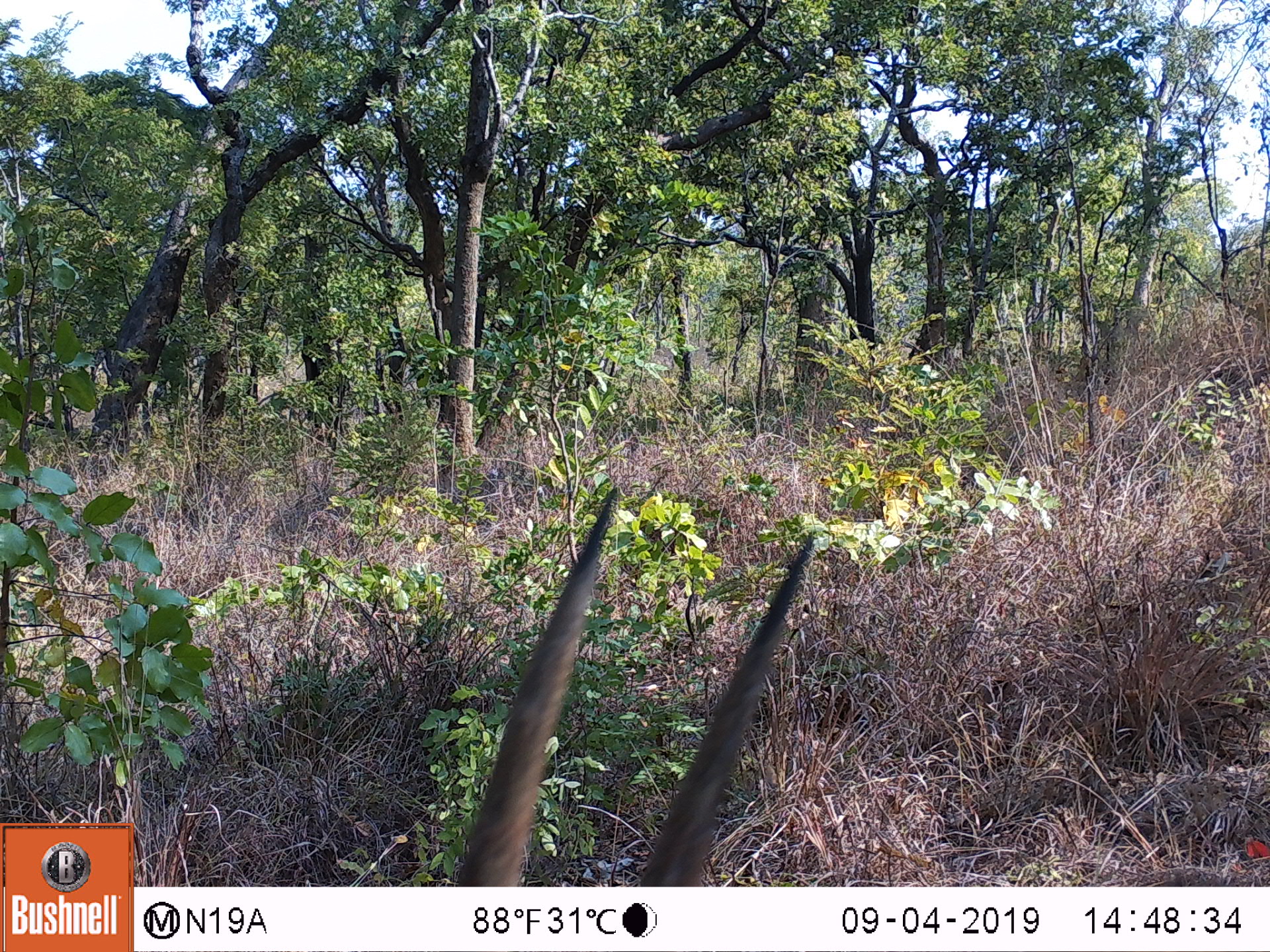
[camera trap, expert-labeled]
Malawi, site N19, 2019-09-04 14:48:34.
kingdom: Animalia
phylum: Chordata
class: Mammalia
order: Artiodactyla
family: Bovidae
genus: Hippotragus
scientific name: Hippotragus niger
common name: sable antelope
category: sable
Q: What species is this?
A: Sable (sable antelope) (Hippotragus niger).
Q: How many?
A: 1.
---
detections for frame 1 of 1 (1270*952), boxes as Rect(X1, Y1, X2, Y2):
sable: Rect(430, 484, 846, 882)